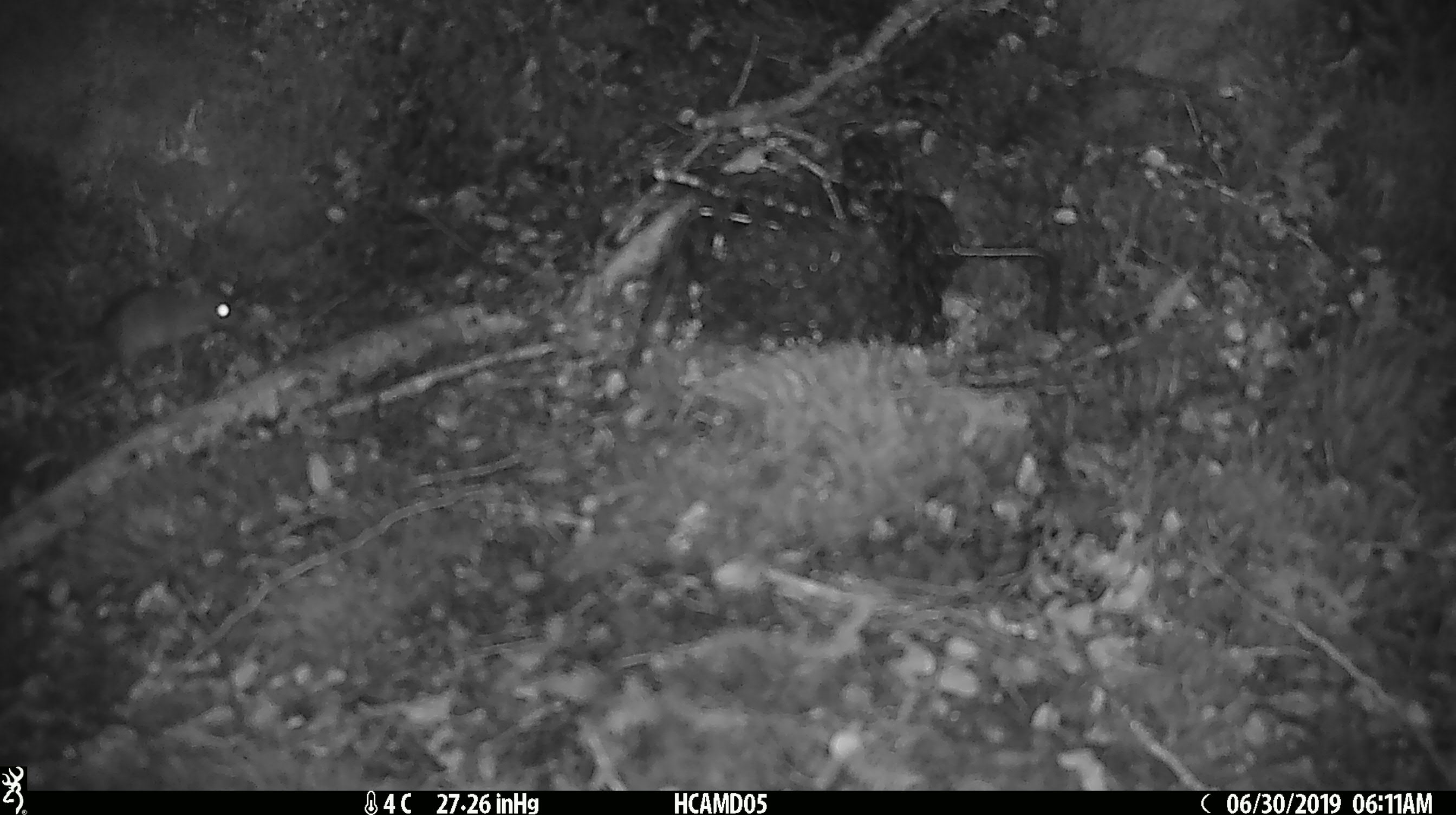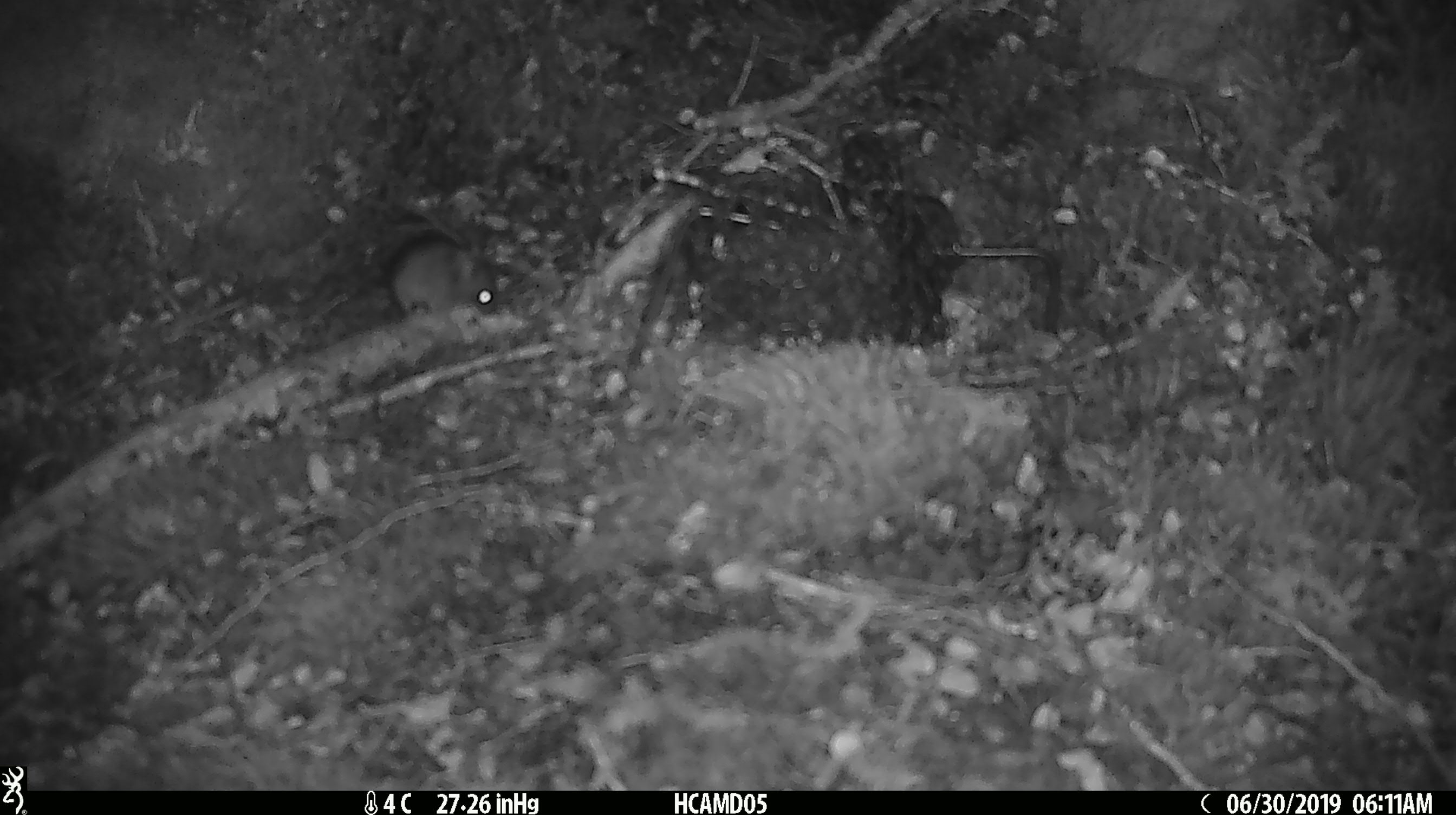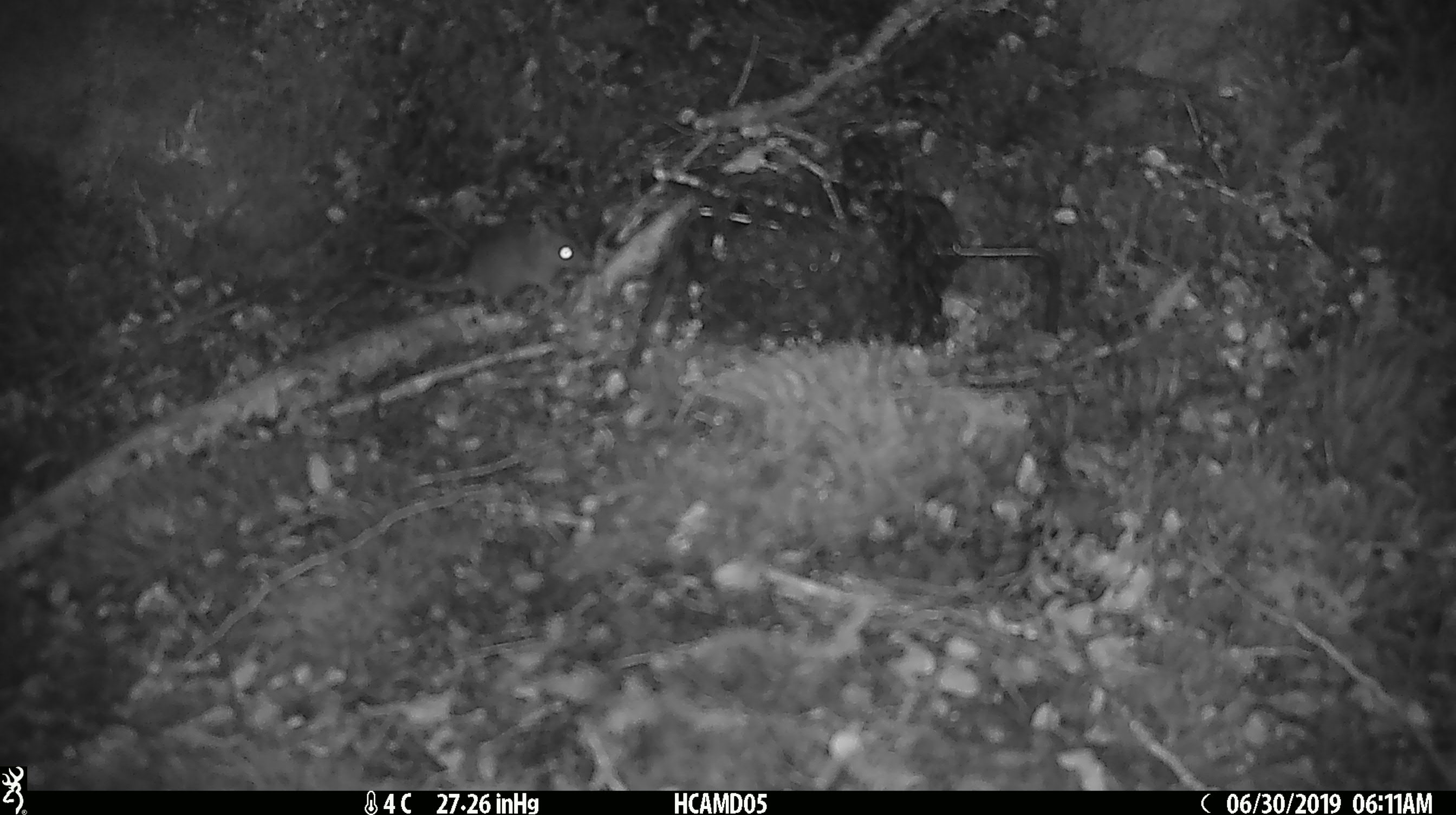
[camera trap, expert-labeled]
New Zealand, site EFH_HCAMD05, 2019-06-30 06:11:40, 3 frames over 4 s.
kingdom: Animalia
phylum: Chordata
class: Mammalia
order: Rodentia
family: Muridae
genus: Mus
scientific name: Mus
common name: mouse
Mouse (Mus).